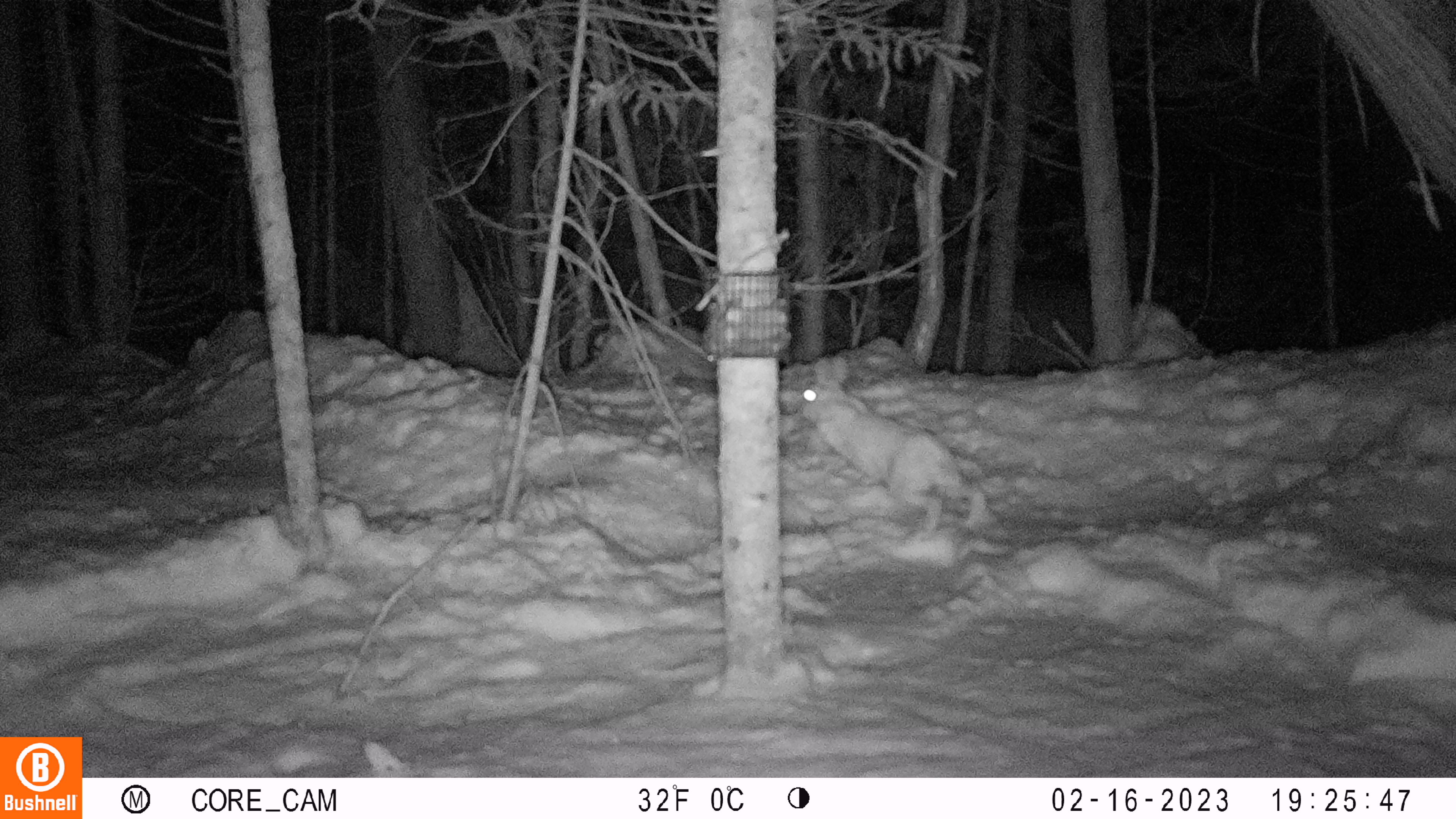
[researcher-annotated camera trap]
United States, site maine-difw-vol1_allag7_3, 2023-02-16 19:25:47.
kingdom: Animalia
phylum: Chordata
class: Mammalia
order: Lagomorpha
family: Leporidae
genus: Lepus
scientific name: Lepus americanus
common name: snowshoe hare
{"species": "snowshoe hare (Lepus americanus)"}